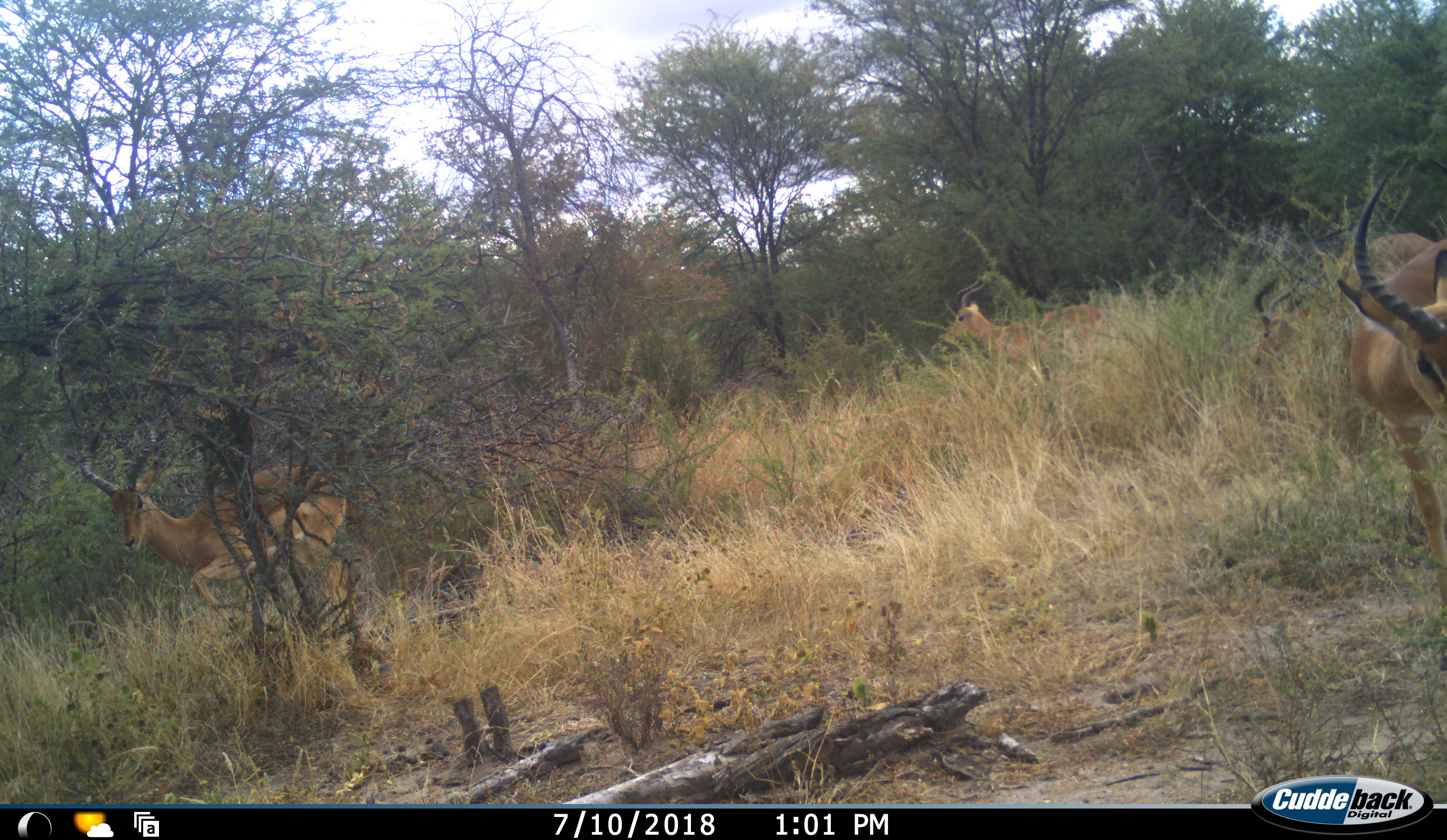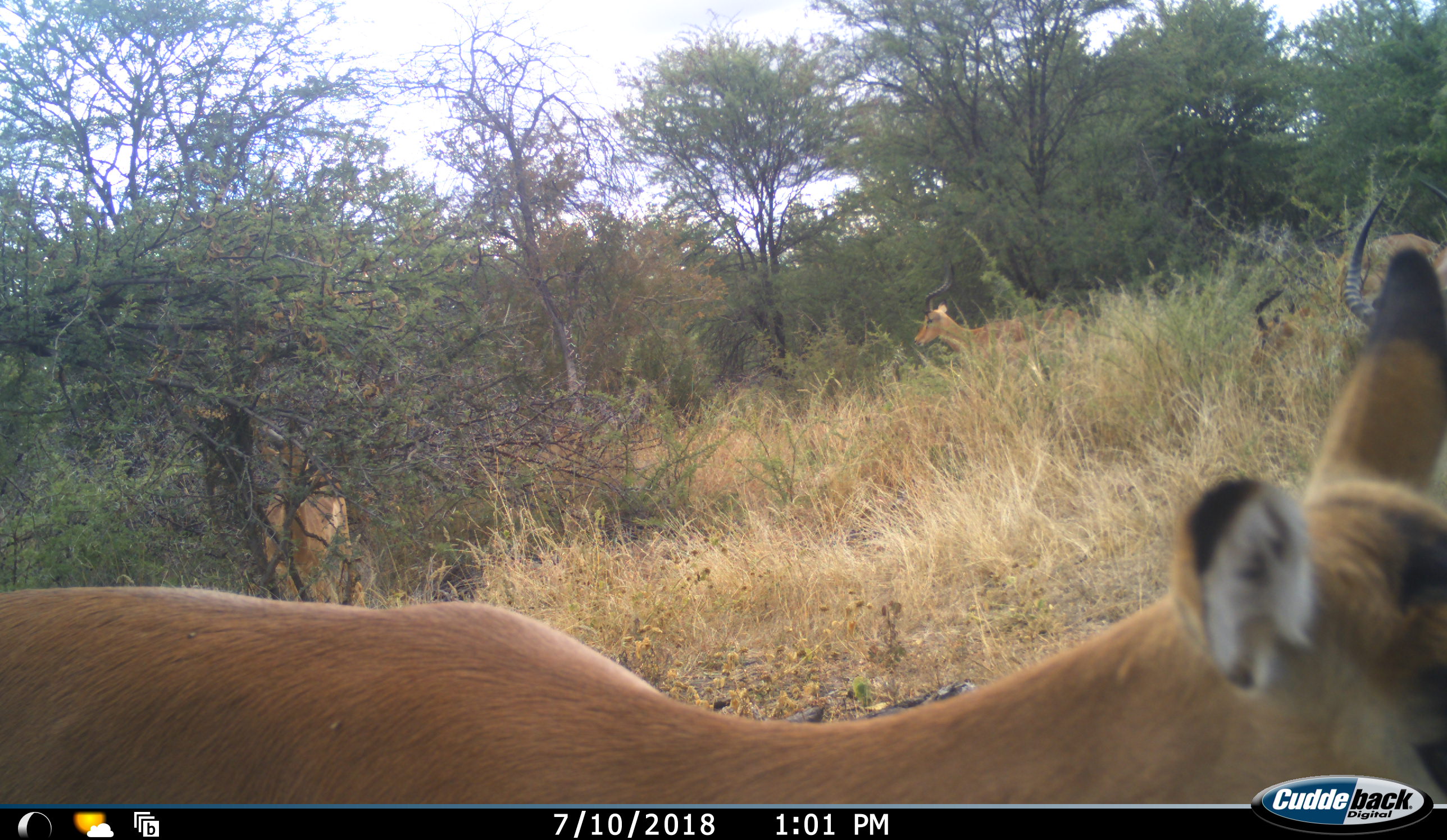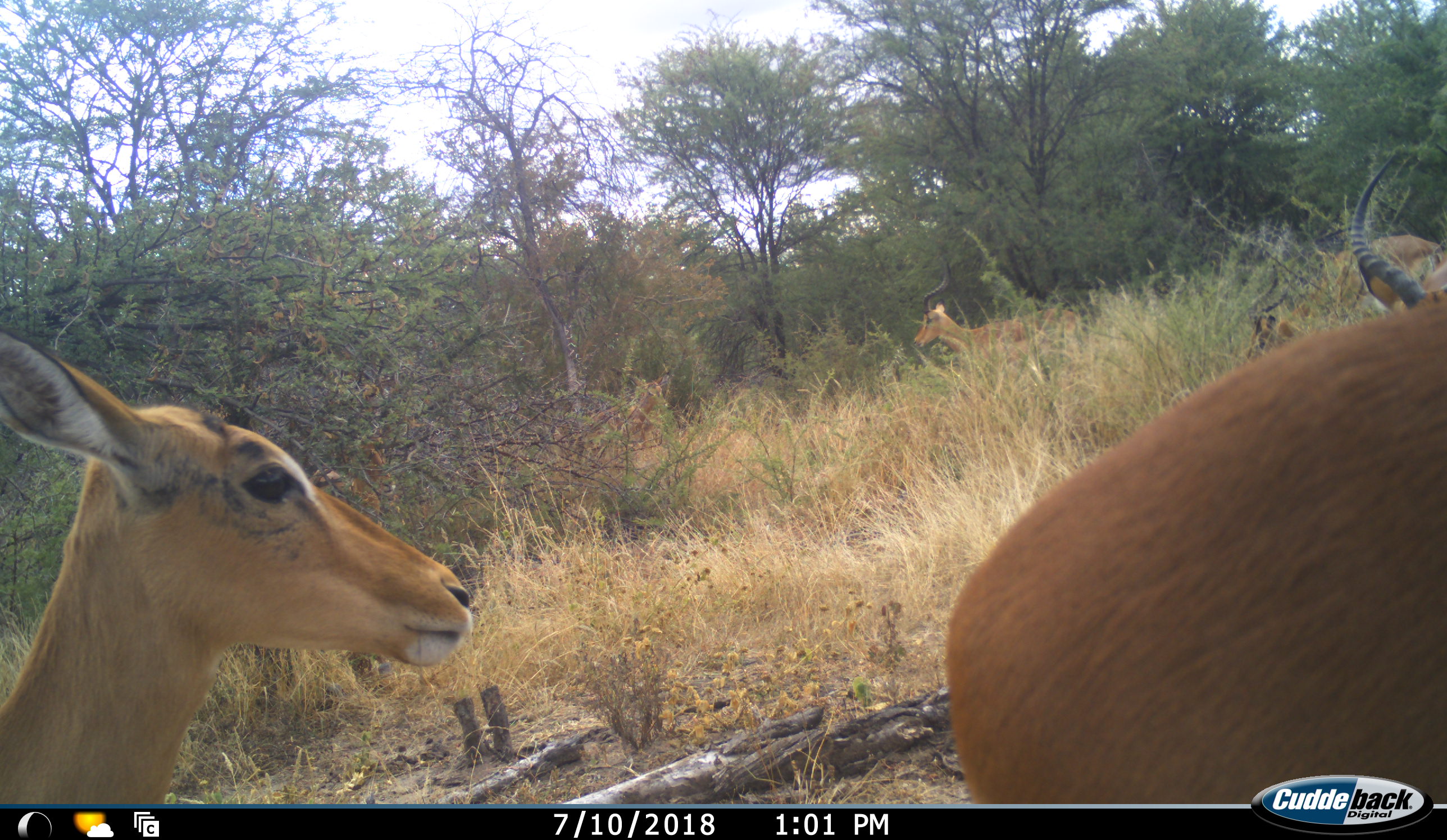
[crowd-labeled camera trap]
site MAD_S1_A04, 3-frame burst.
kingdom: Animalia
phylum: Chordata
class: Mammalia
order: Artiodactyla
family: Bovidae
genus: Aepyceros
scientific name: Aepyceros melampus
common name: impala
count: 6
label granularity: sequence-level